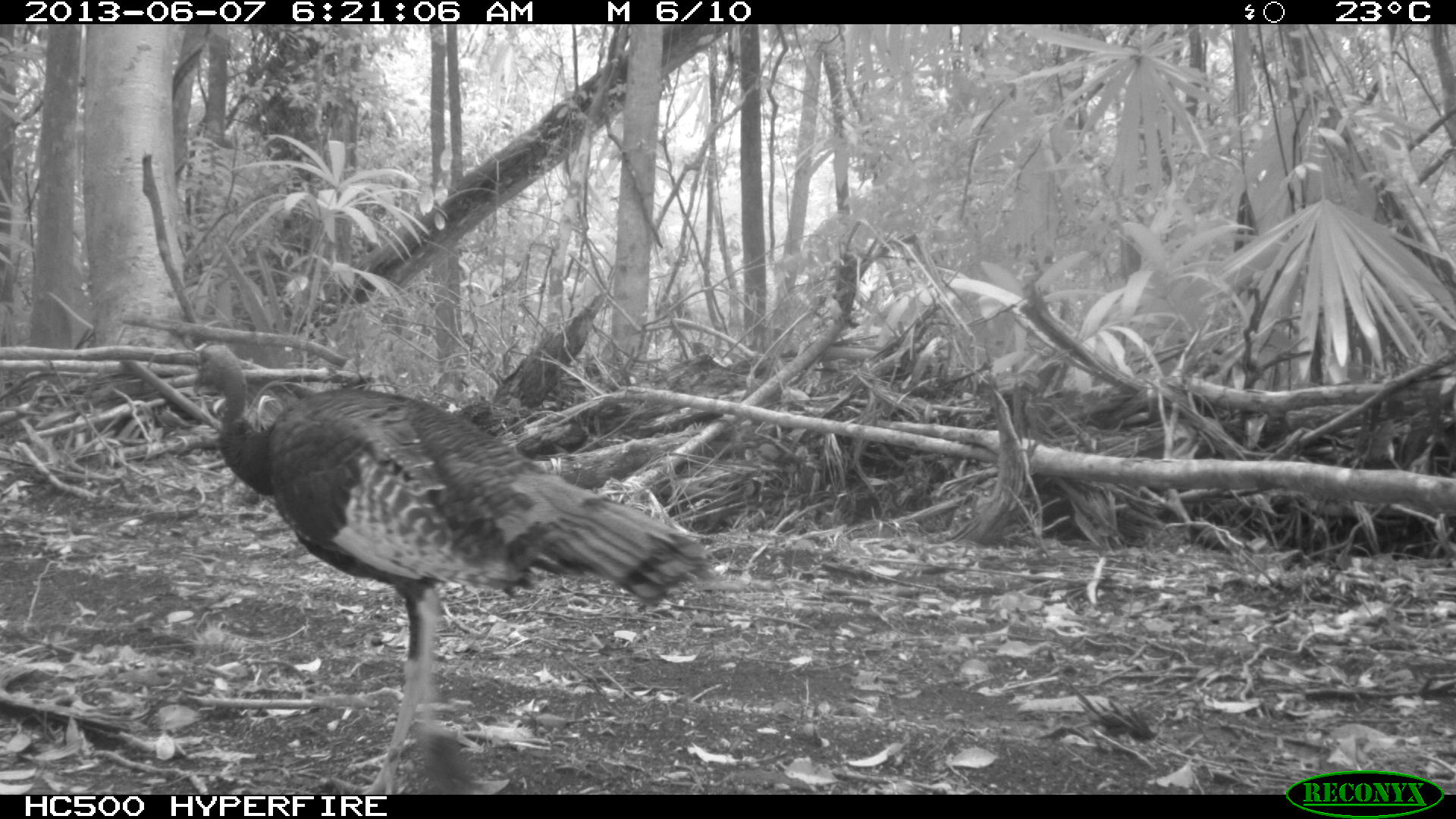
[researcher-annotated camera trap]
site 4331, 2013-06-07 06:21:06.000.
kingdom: Animalia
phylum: Chordata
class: Aves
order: Galliformes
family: Phasianidae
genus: Meleagris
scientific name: Meleagris ocellata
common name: ocellated turkey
Meleagris ocellata (ocellated turkey), count 1, sex male.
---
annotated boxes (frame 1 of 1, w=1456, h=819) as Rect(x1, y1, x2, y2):
meleagris ocellata: Rect(189, 339, 717, 793)